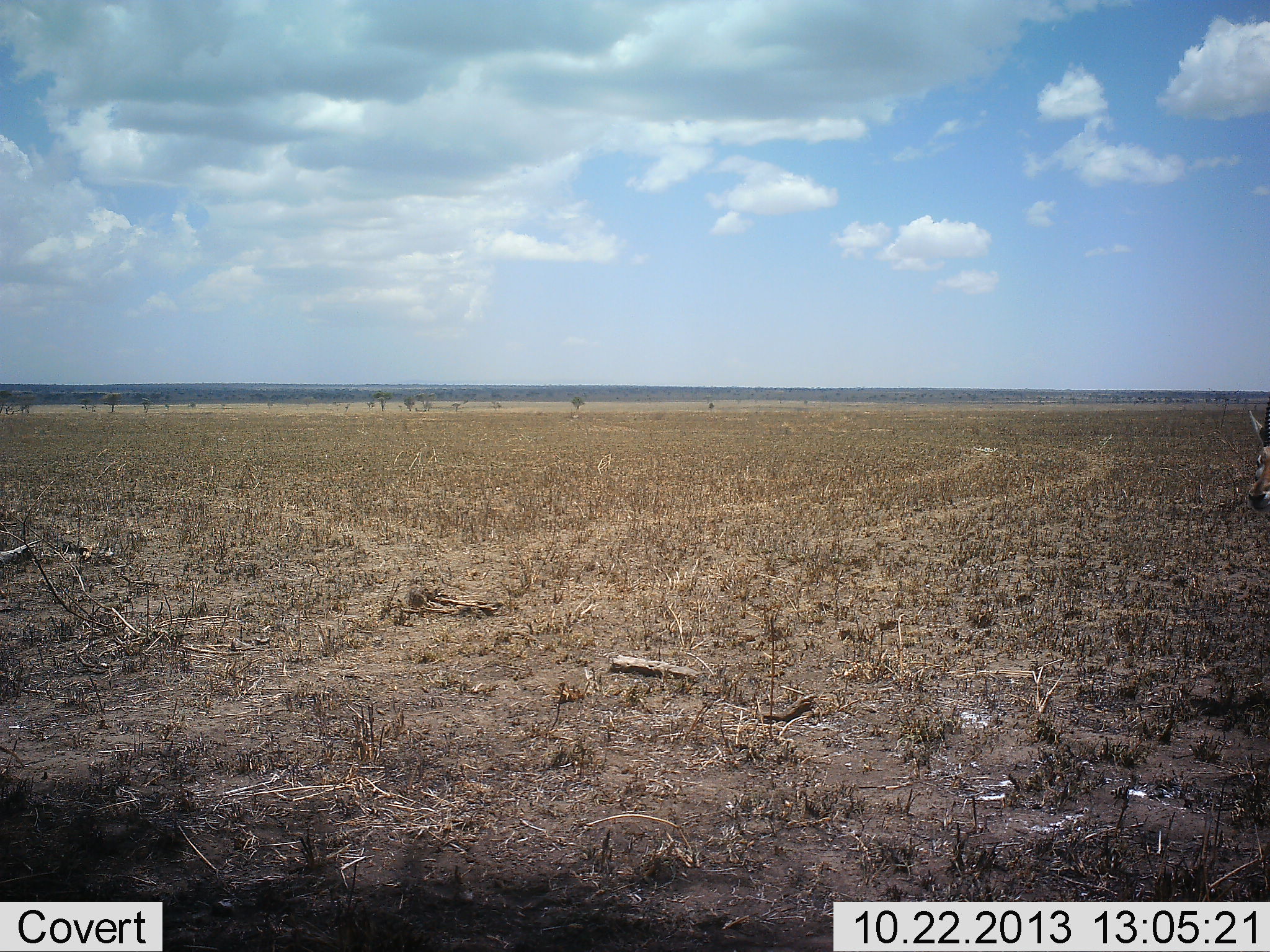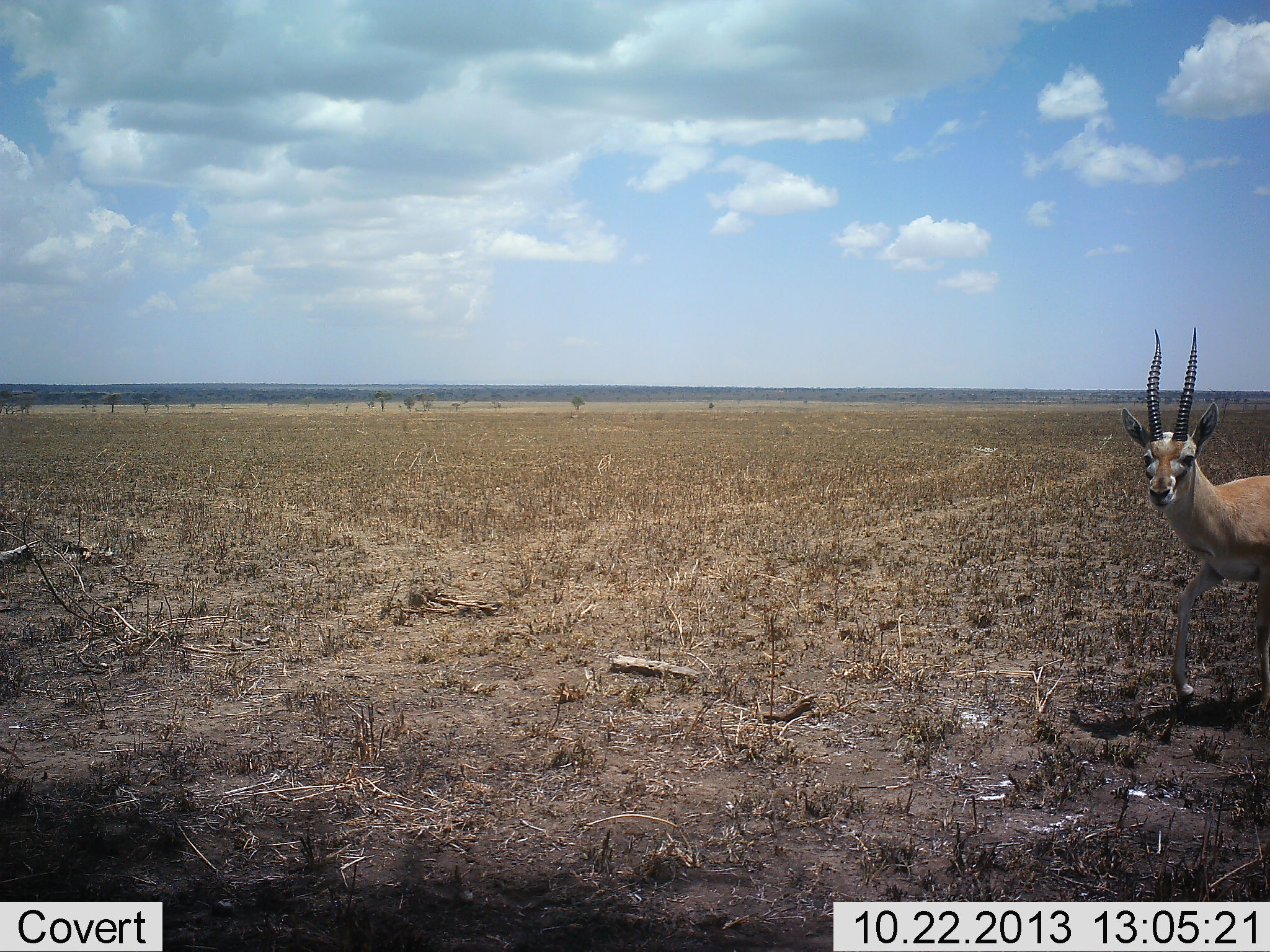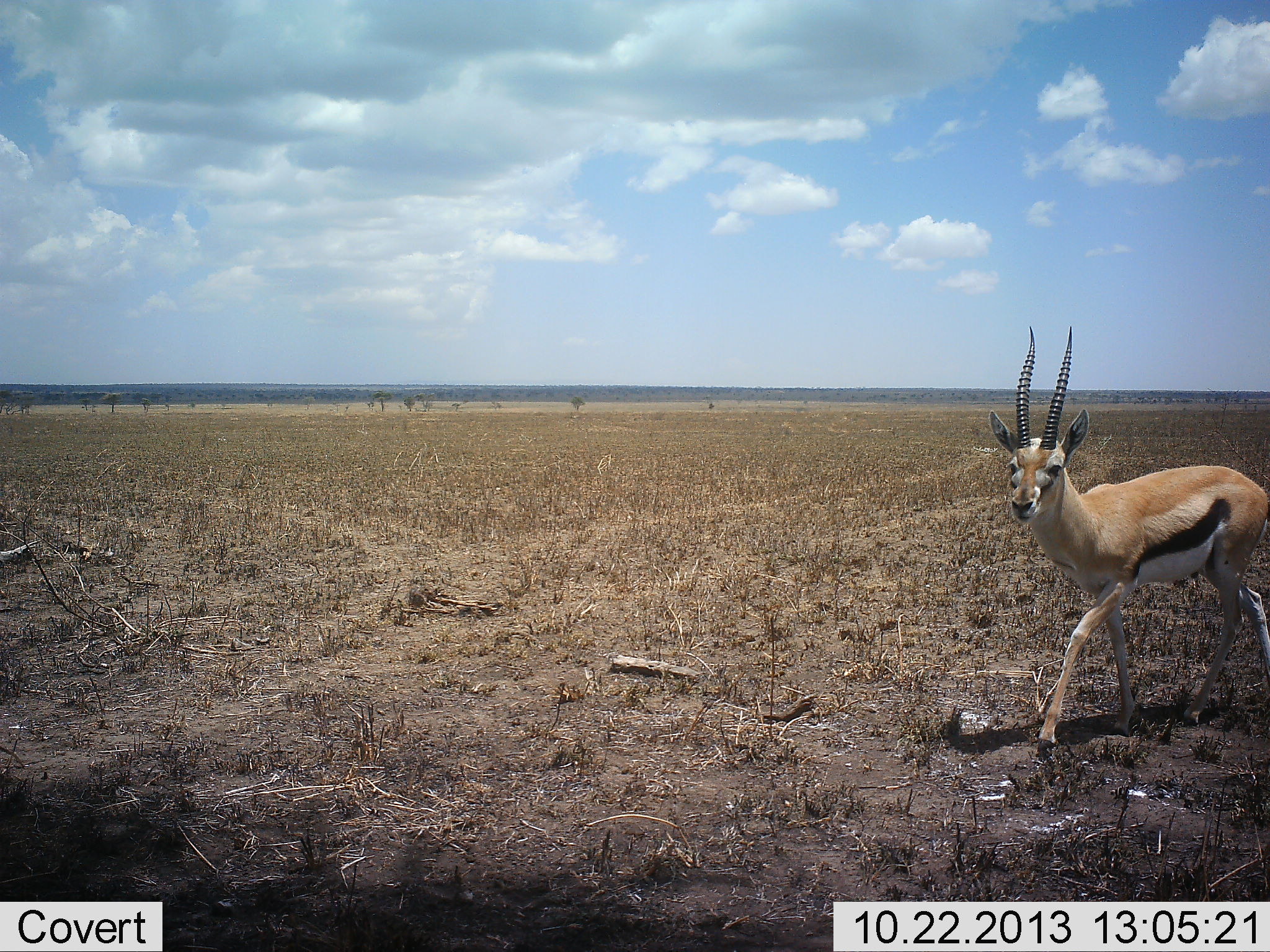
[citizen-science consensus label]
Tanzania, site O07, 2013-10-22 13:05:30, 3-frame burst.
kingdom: Animalia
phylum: Chordata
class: Mammalia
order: Artiodactyla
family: Bovidae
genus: Eudorcas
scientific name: Eudorcas thomsonii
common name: thomson's gazelle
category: gazellethomsons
Gazellethomsons (thomson's gazelle) (Eudorcas thomsonii), count 1. Behavior (volunteer vote fractions): standing 0%, resting 0%, moving 100%, interacting 0%. Young present (vote fraction): 0%. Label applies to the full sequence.